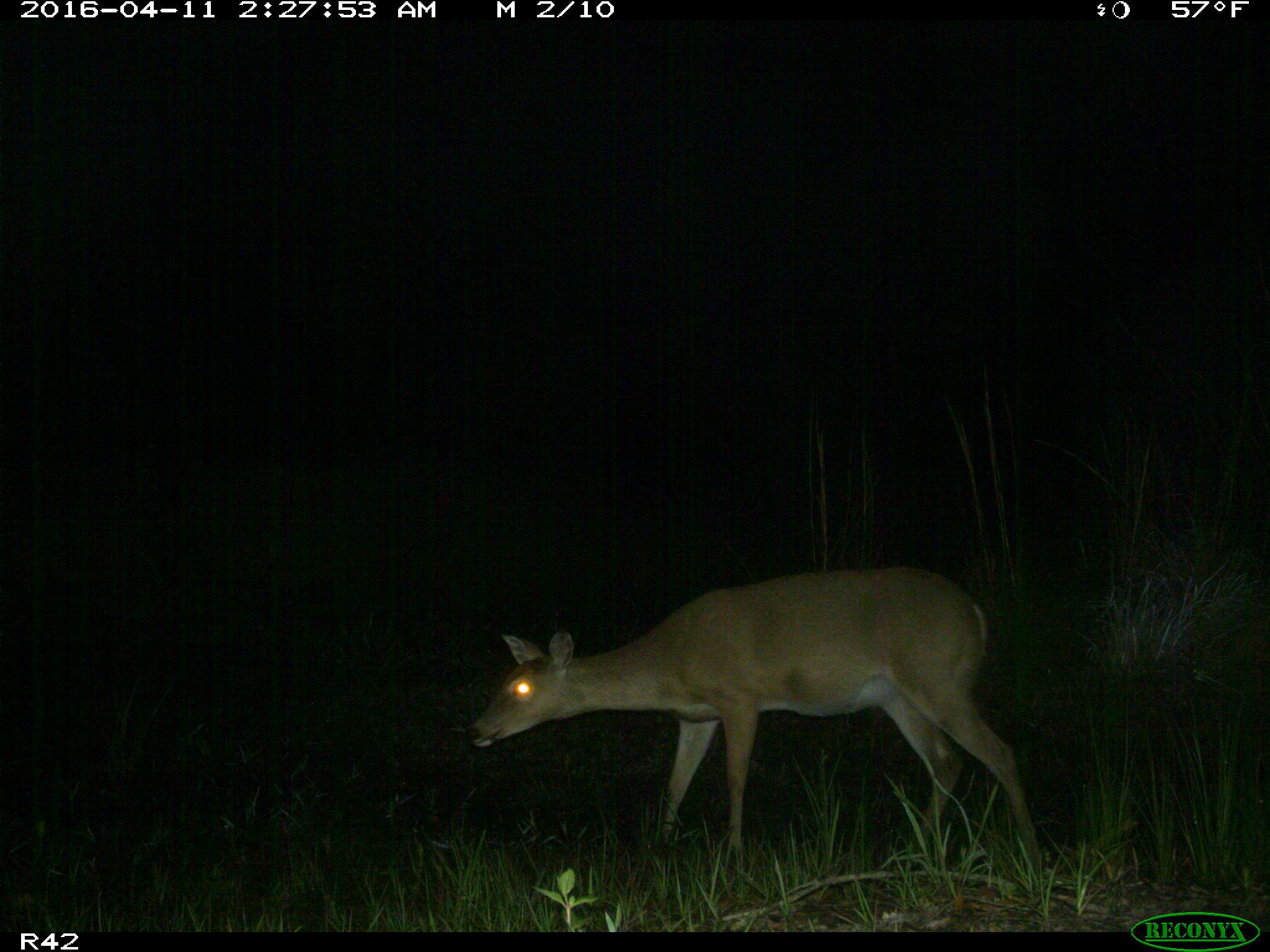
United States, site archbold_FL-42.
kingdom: Animalia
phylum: Chordata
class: Mammalia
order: Artiodactyla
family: Cervidae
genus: Odocoileus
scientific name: Odocoileus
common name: deer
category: unidentified deer